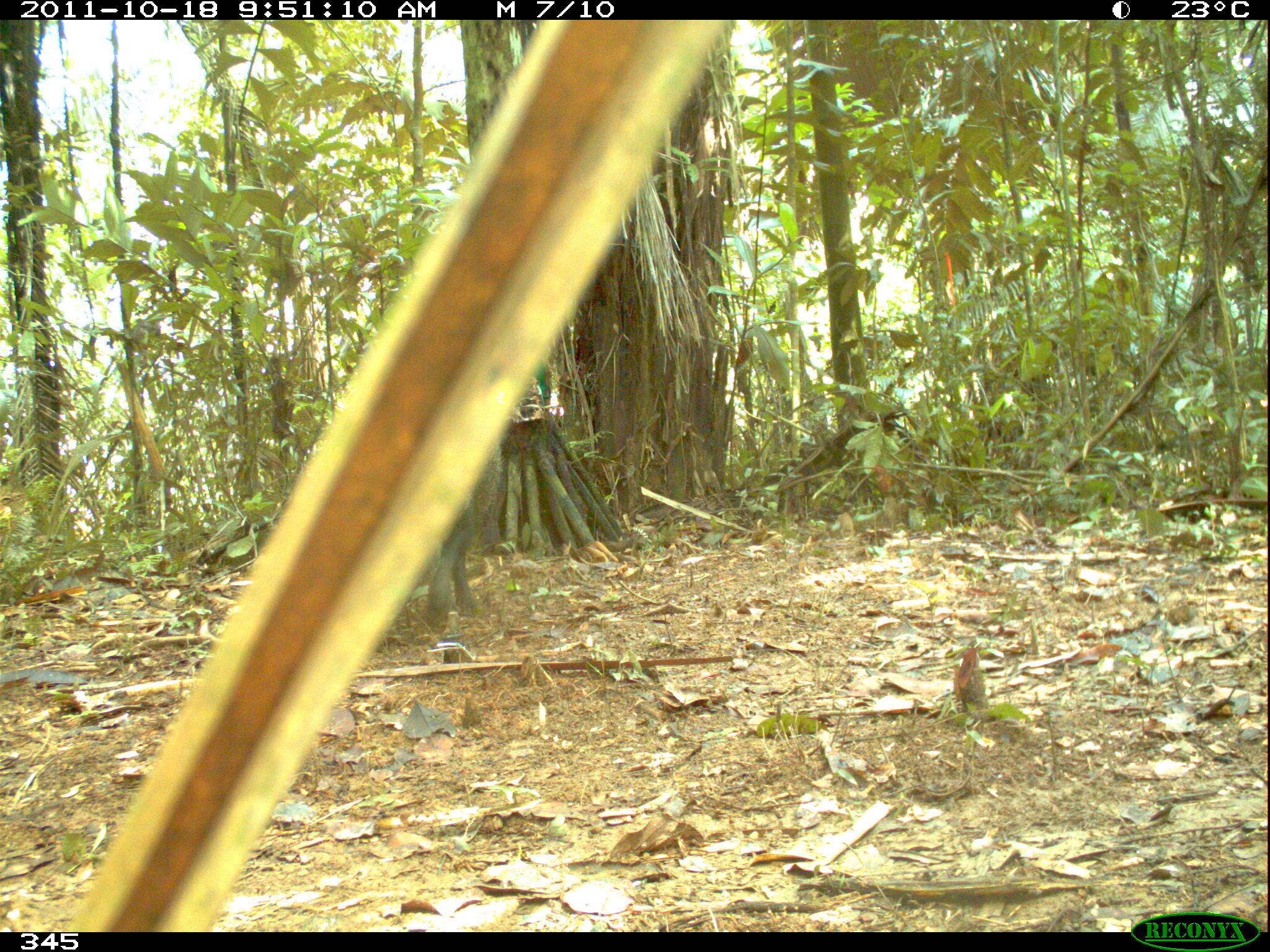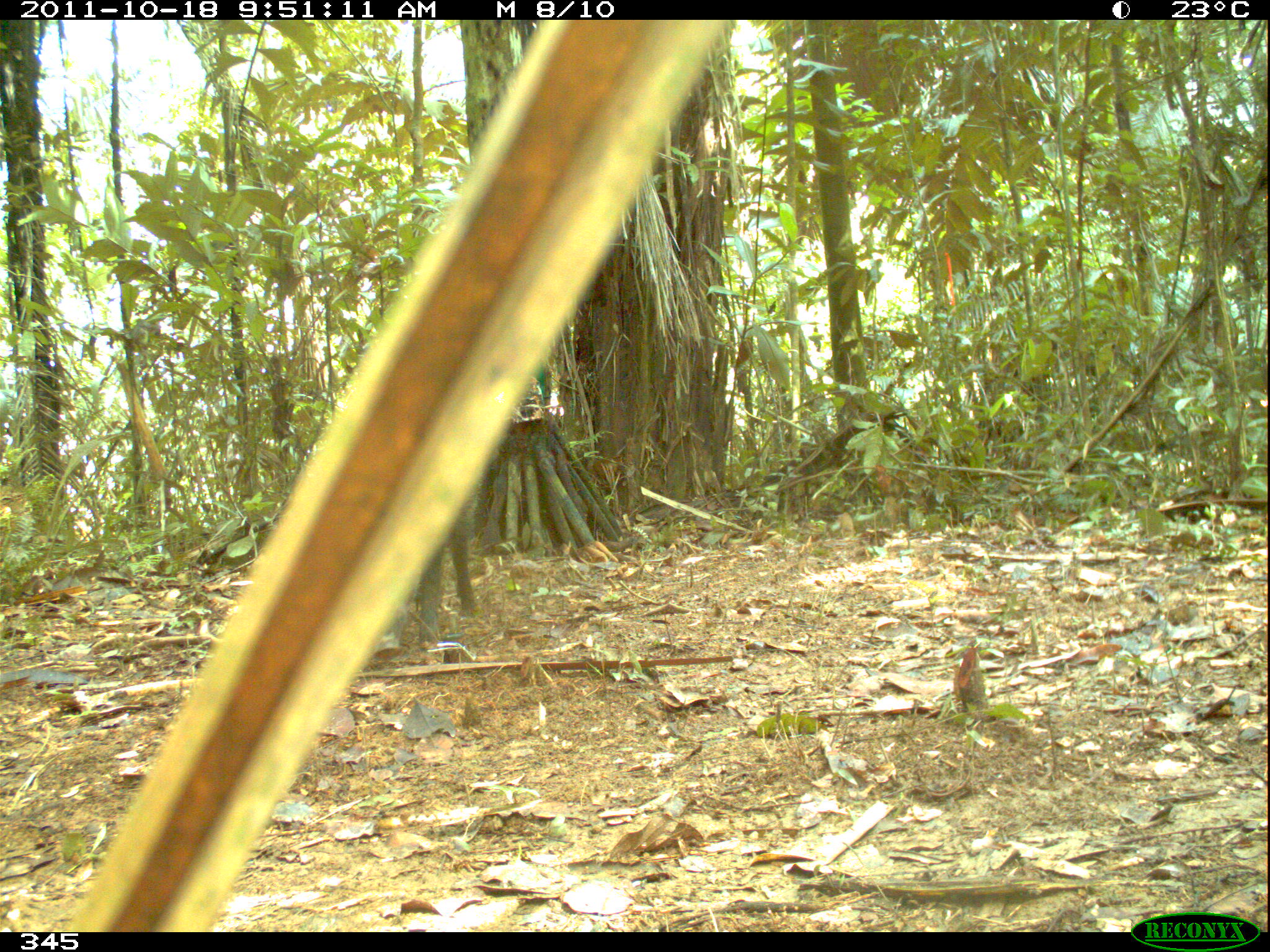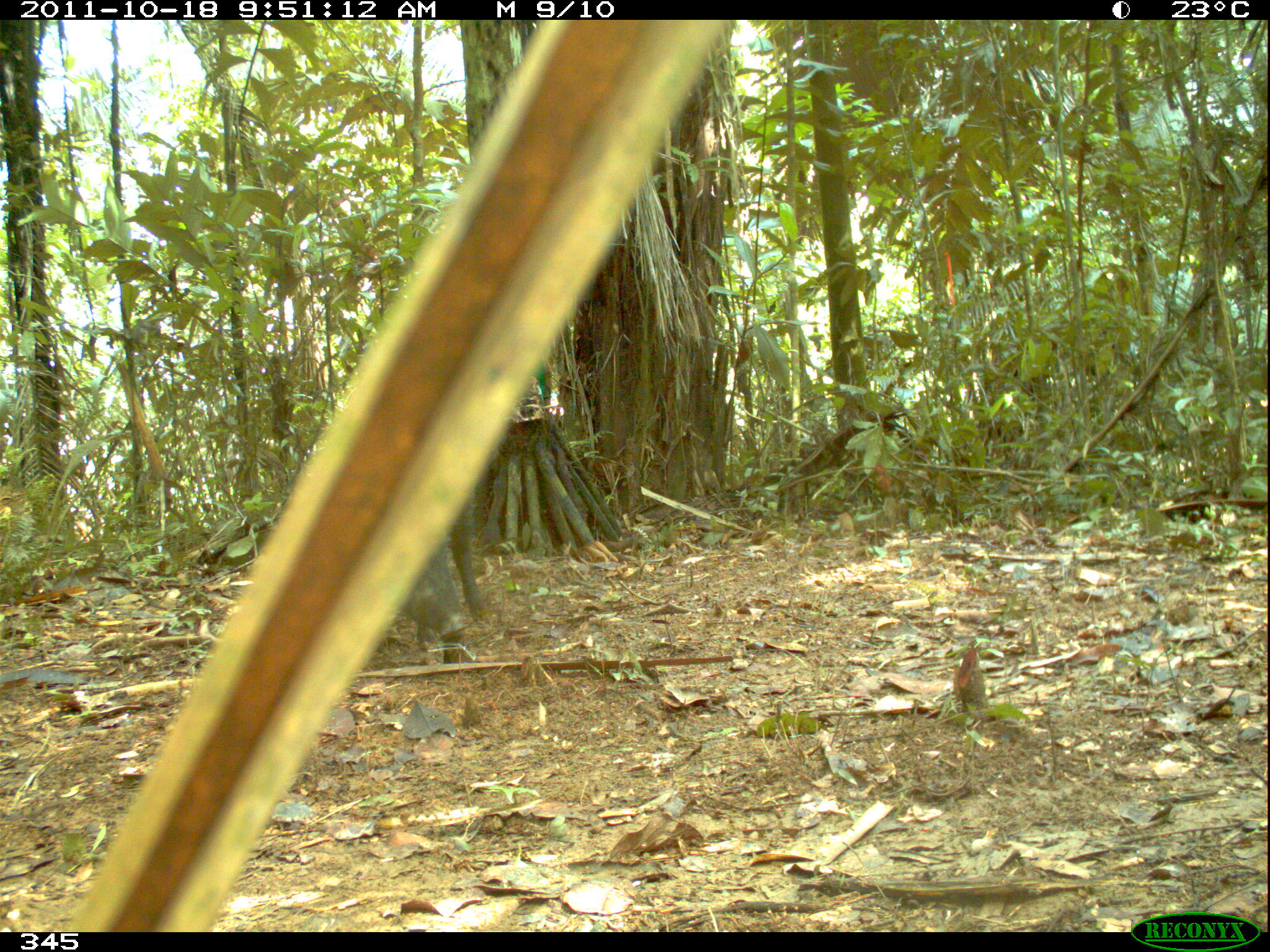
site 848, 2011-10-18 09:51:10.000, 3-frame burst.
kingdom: Animalia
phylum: Chordata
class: Mammalia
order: Artiodactyla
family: Tayassuidae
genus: Pecari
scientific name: Pecari tajacu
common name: collared peccary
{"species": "Pecari tajacu (collared peccary)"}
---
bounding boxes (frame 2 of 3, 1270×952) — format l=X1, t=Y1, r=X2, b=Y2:
pecari tajacu: l=371, t=493, r=481, b=662